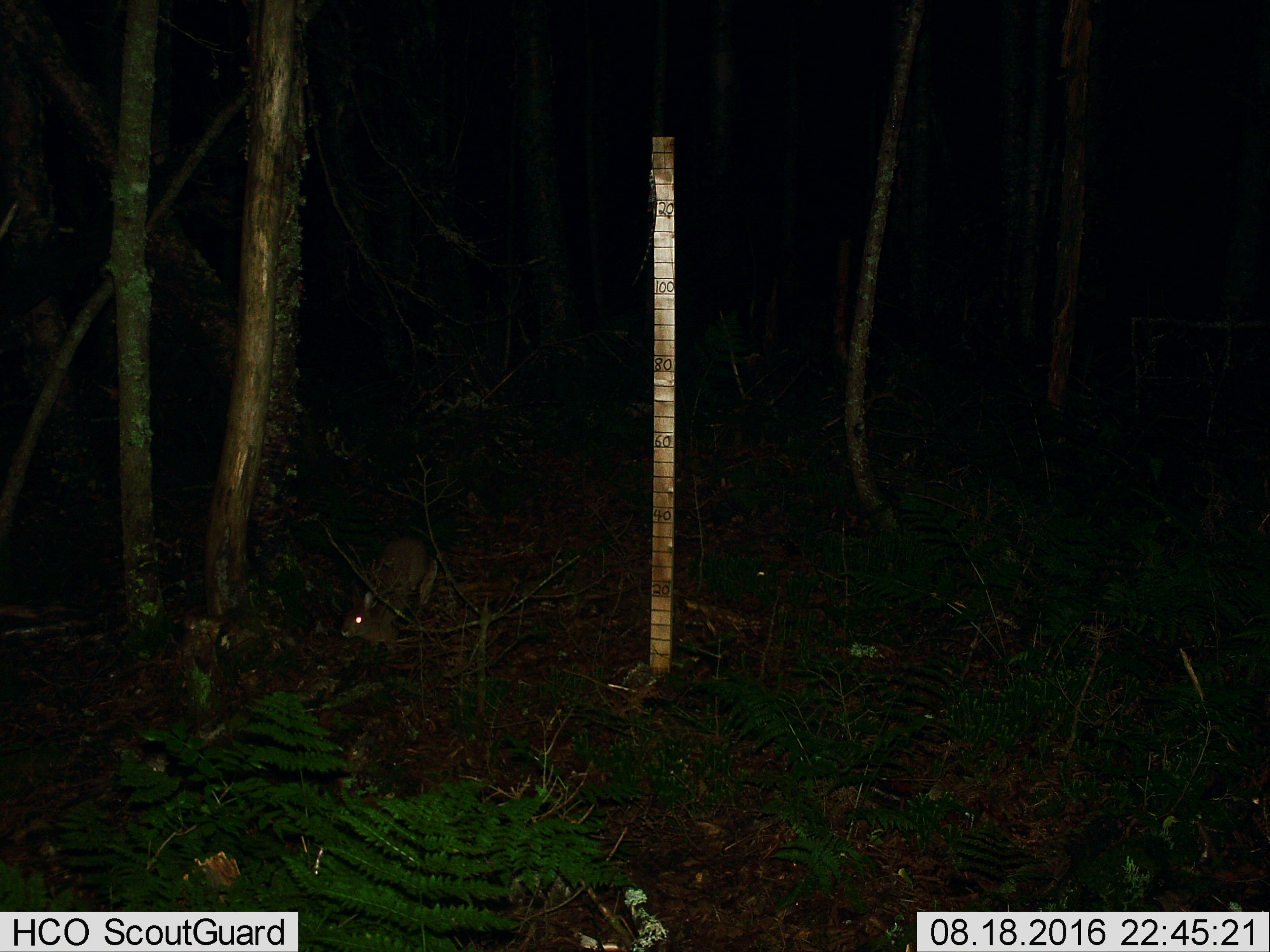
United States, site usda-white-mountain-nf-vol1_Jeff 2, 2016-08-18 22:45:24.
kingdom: Animalia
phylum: Chordata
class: Mammalia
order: Lagomorpha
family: Leporidae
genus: Lepus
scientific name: Lepus americanus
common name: snowshoe hare